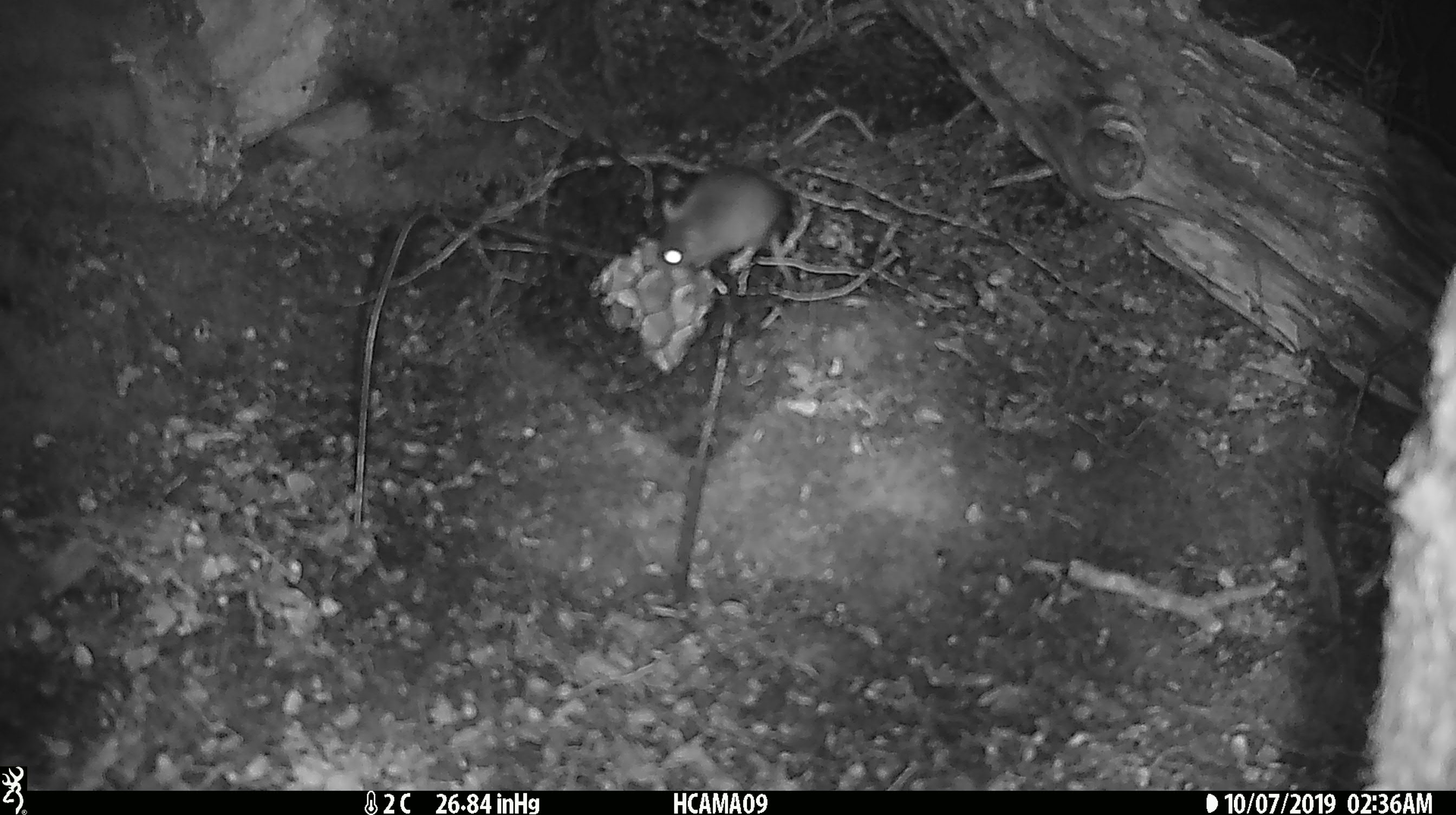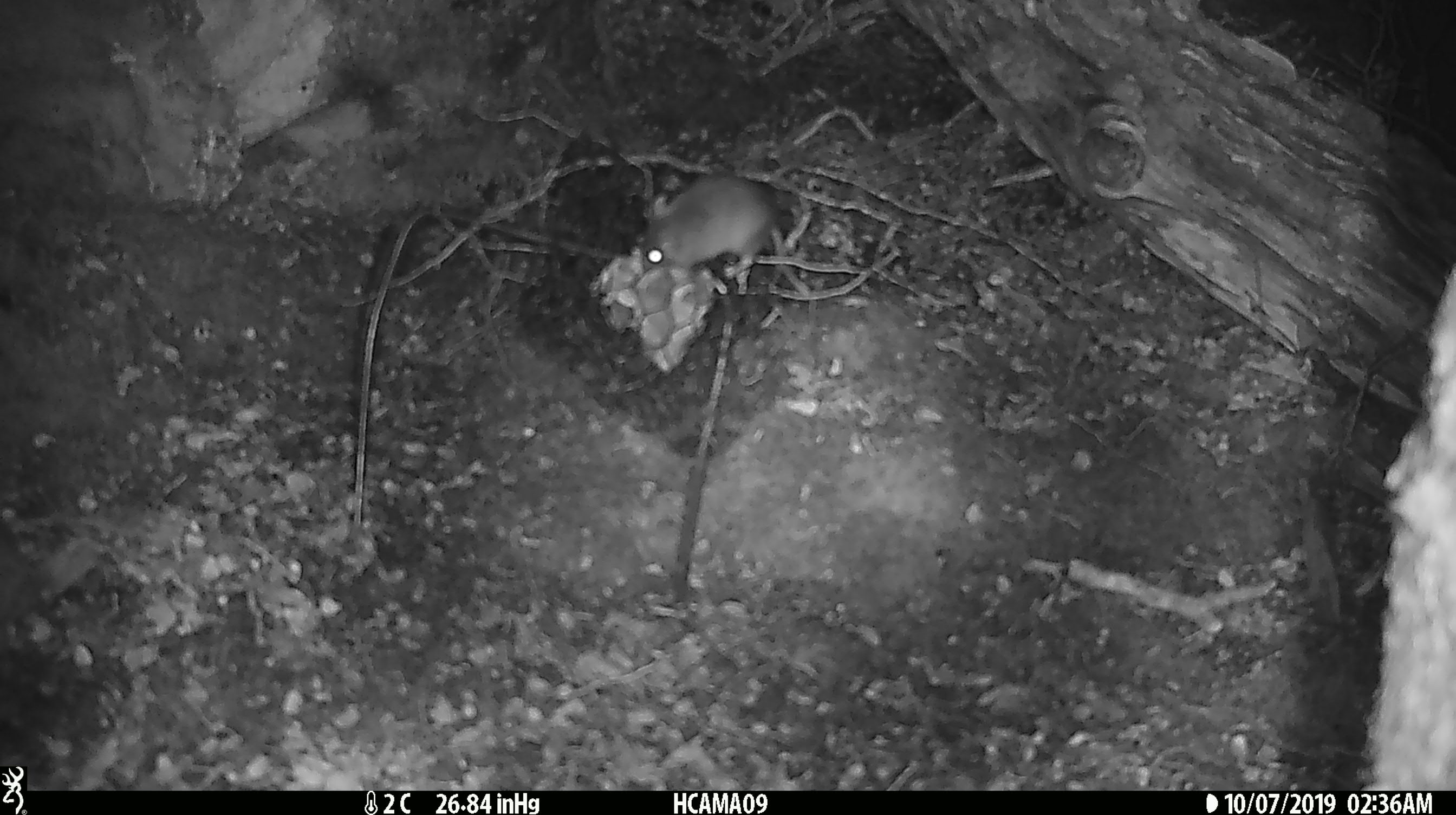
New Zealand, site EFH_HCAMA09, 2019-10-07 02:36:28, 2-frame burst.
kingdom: Animalia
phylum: Chordata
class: Mammalia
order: Rodentia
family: Muridae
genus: Mus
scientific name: Mus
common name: mouse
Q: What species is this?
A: Mouse (Mus).